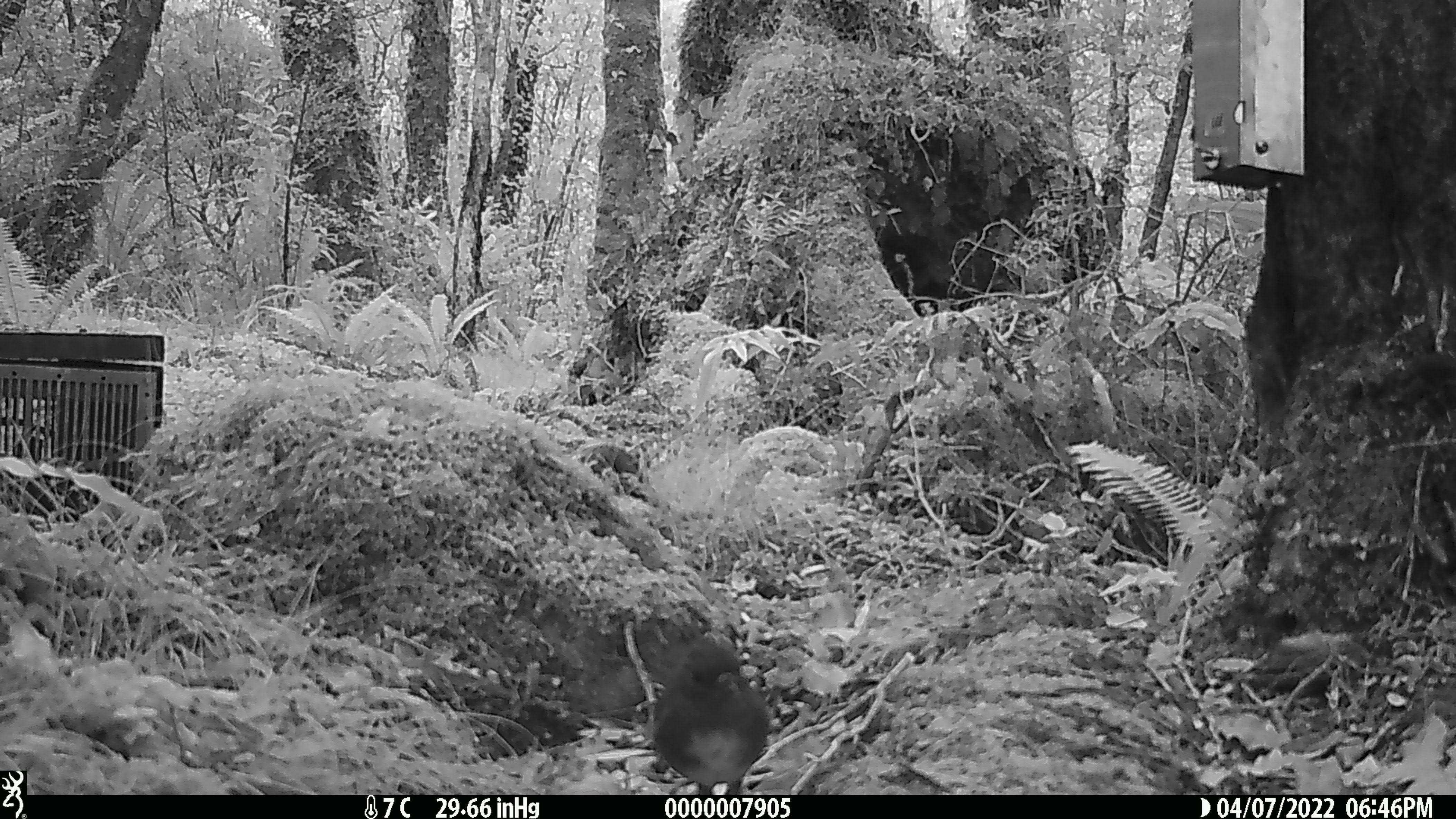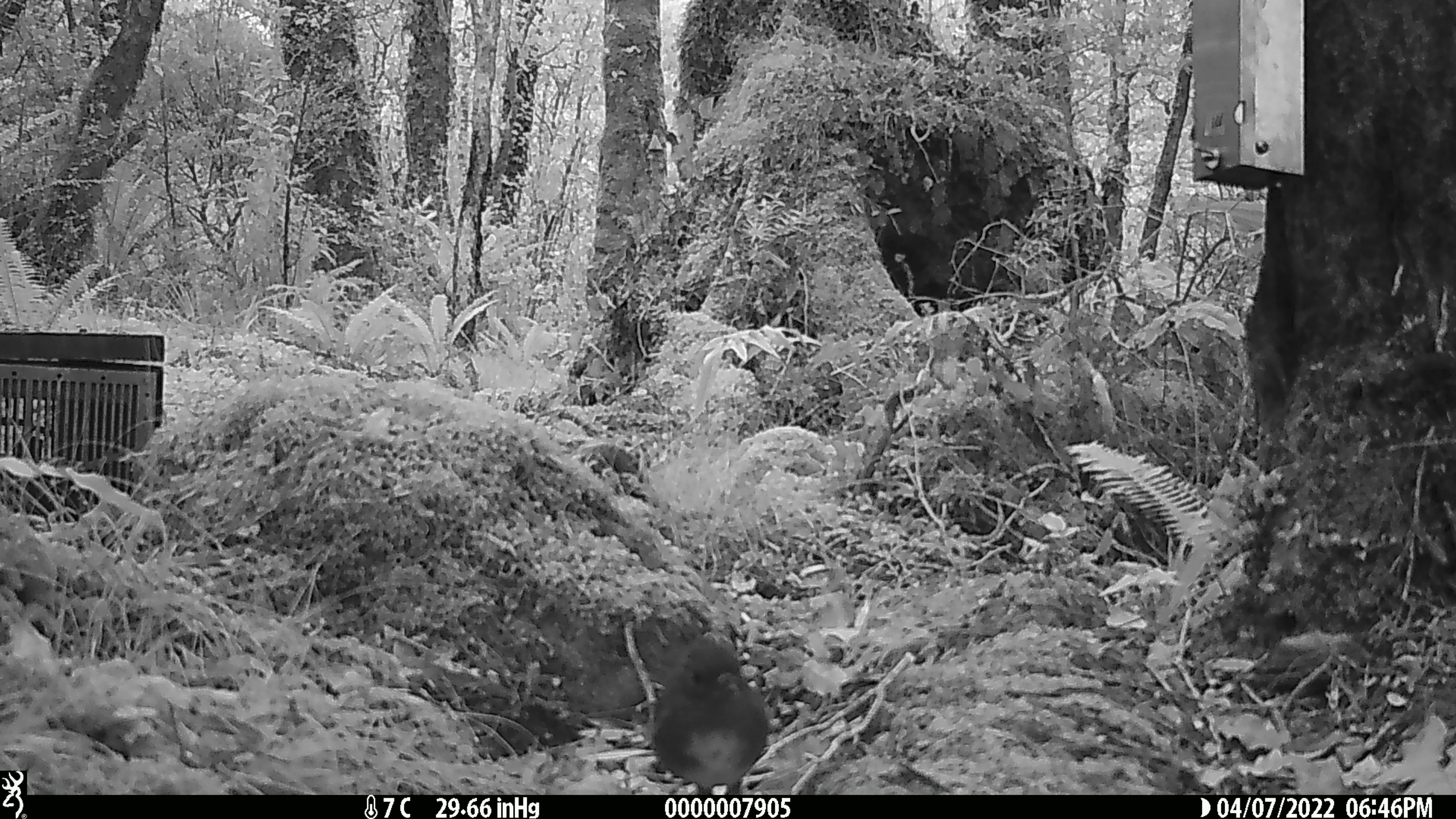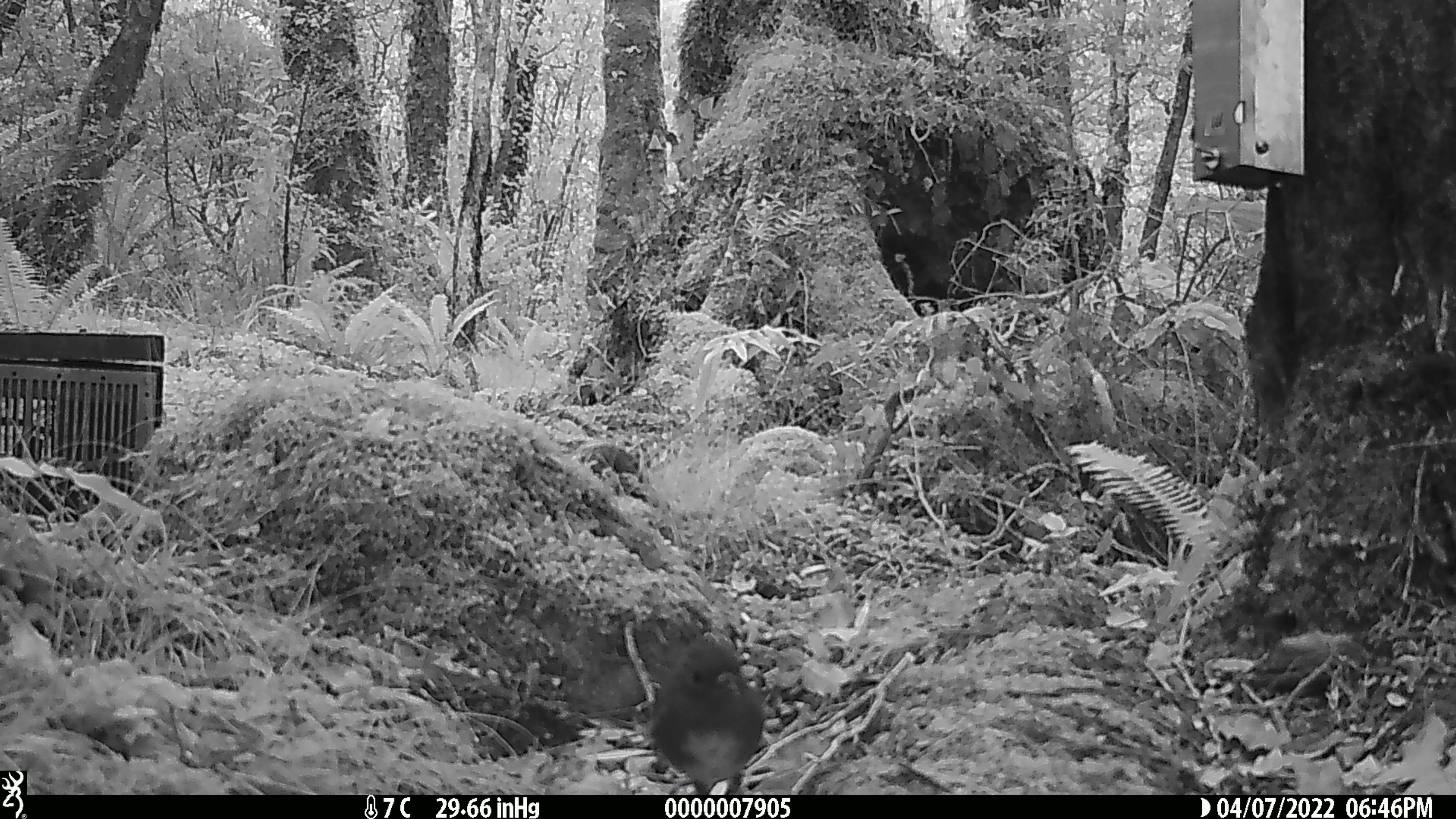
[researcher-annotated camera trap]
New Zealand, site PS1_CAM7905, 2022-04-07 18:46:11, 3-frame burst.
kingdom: Animalia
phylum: Chordata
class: Aves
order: Passeriformes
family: Petroicidae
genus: Petroica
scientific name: Petroica australis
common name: new zealand robin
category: robin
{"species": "robin (new zealand robin) (Petroica australis)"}